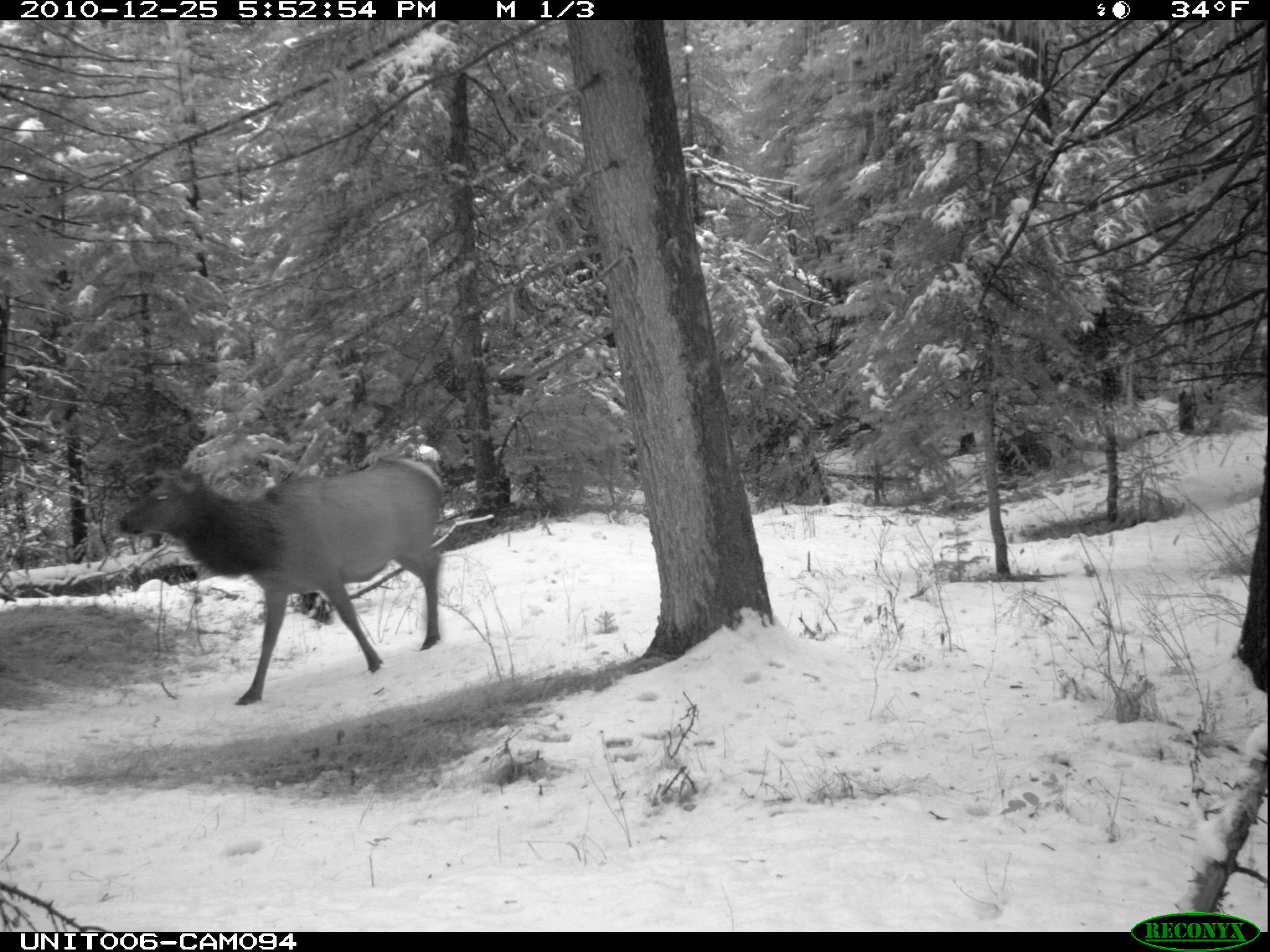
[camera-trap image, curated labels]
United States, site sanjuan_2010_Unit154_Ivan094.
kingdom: Animalia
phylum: Chordata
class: Mammalia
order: Artiodactyla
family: Cervidae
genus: Cervus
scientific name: Cervus elaphus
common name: red deer